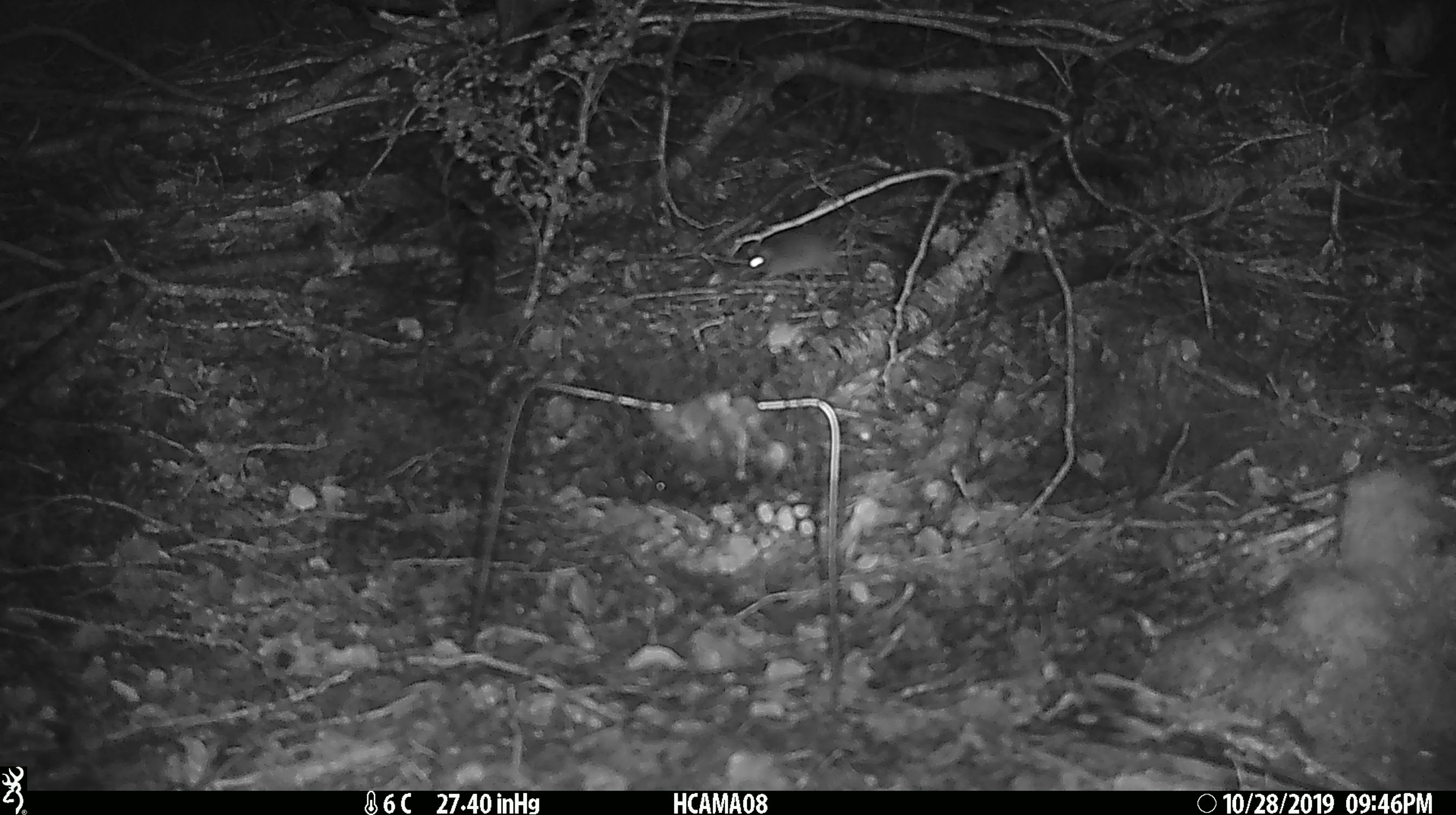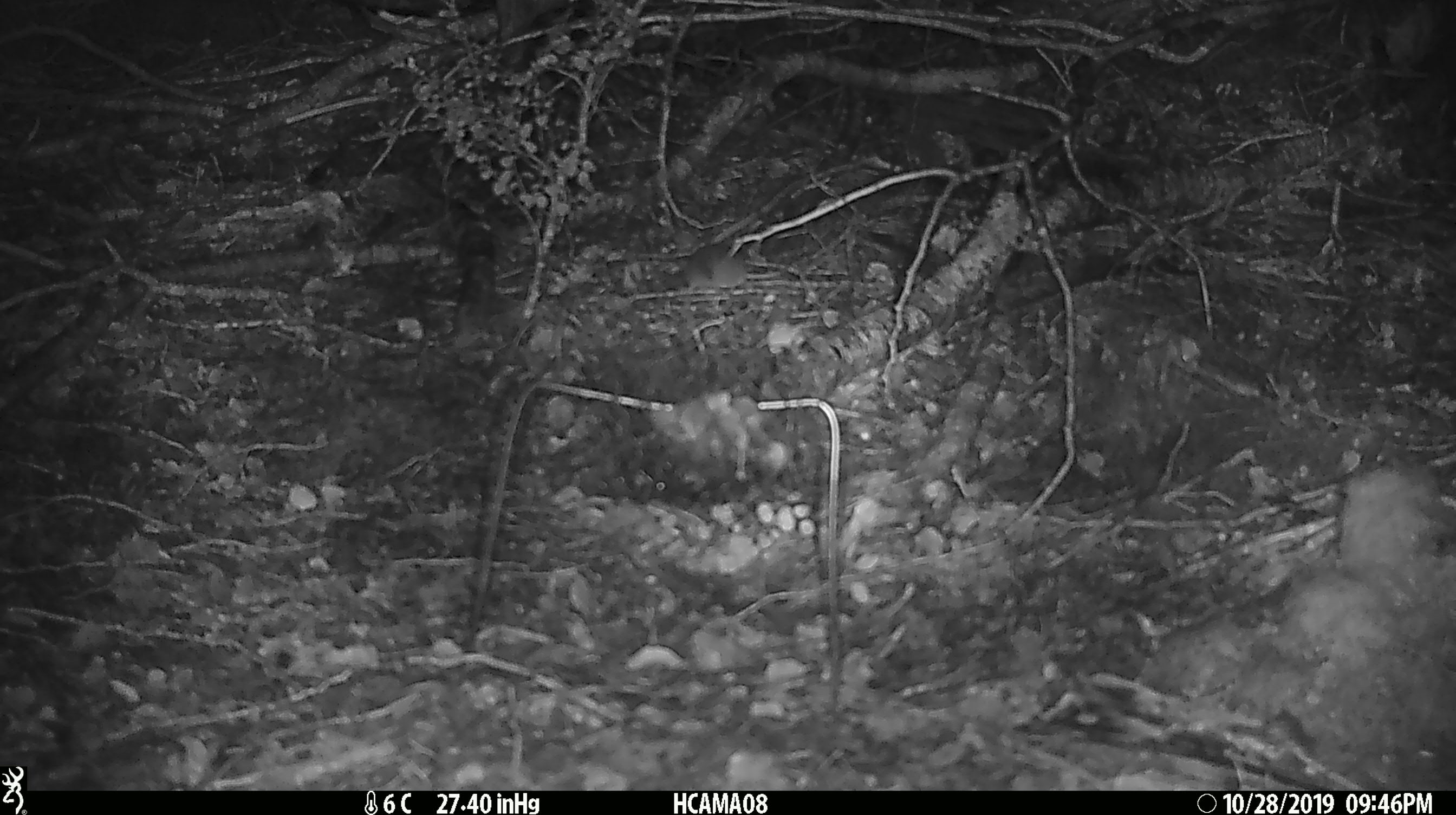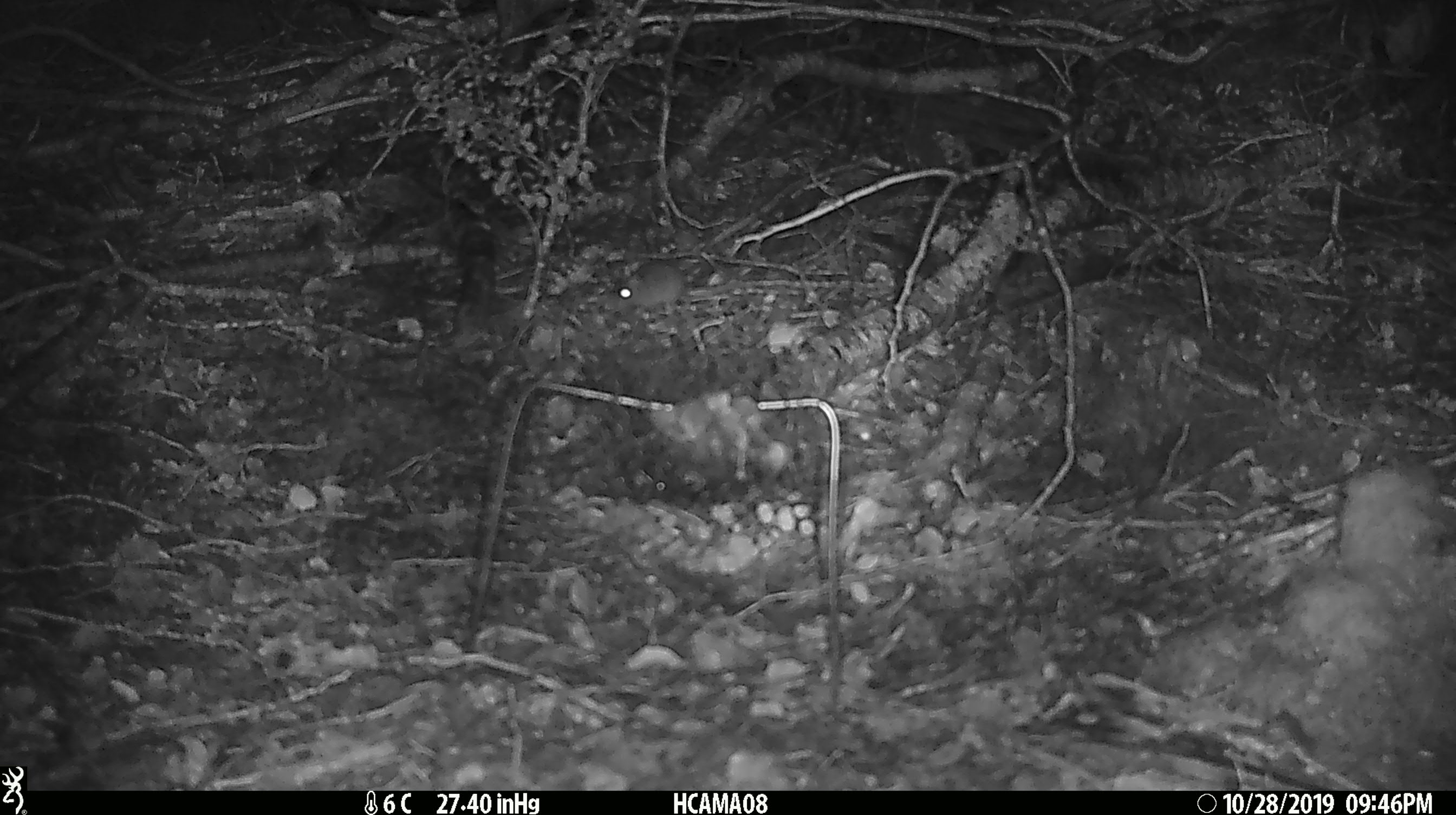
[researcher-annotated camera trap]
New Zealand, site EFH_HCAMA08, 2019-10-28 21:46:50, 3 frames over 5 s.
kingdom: Animalia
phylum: Chordata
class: Mammalia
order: Rodentia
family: Muridae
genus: Mus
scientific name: Mus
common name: mouse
Mouse (Mus).